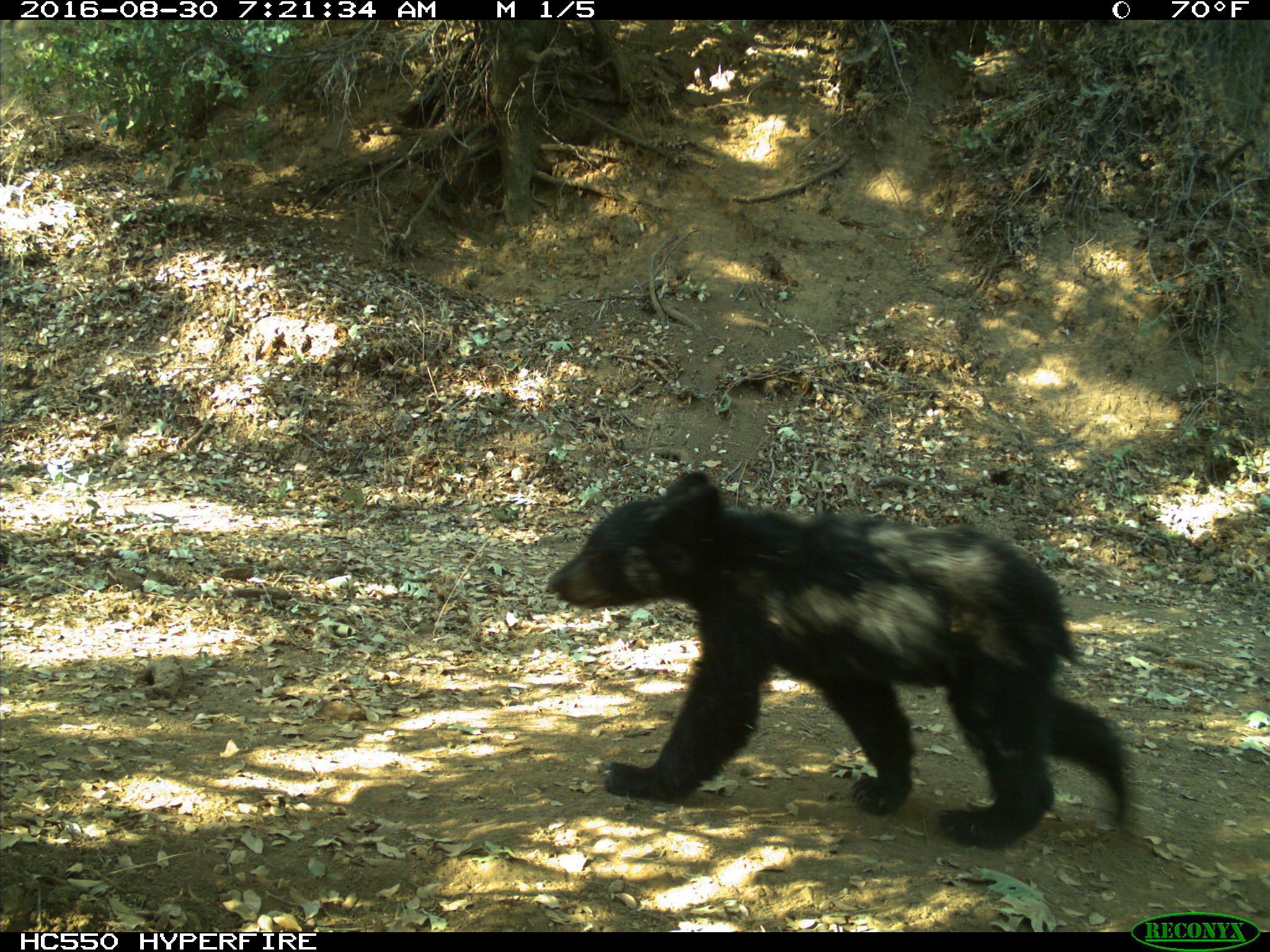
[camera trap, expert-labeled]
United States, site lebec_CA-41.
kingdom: Animalia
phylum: Chordata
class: Mammalia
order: Carnivora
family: Ursidae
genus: Ursus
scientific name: Ursus americanus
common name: american black bear